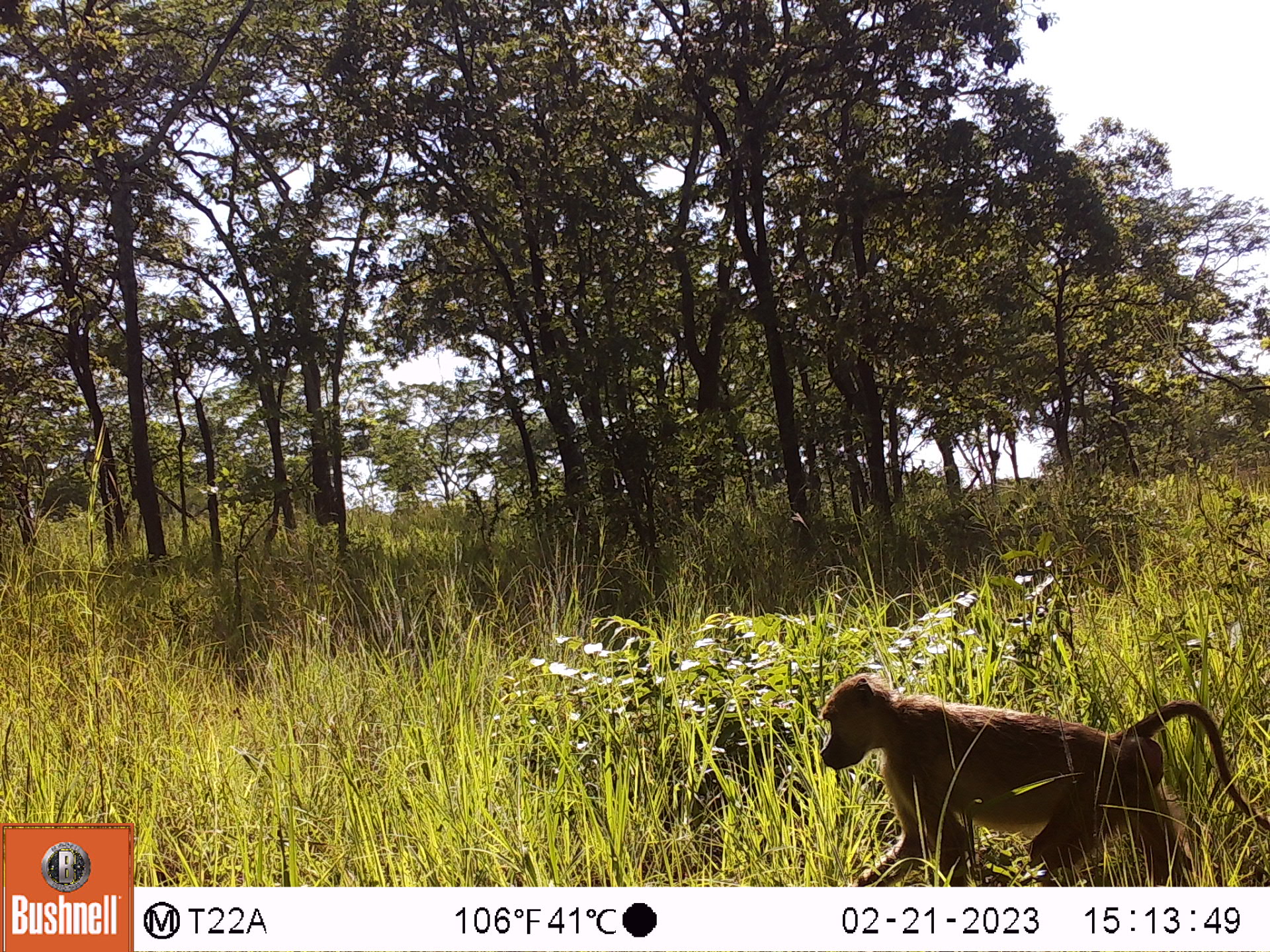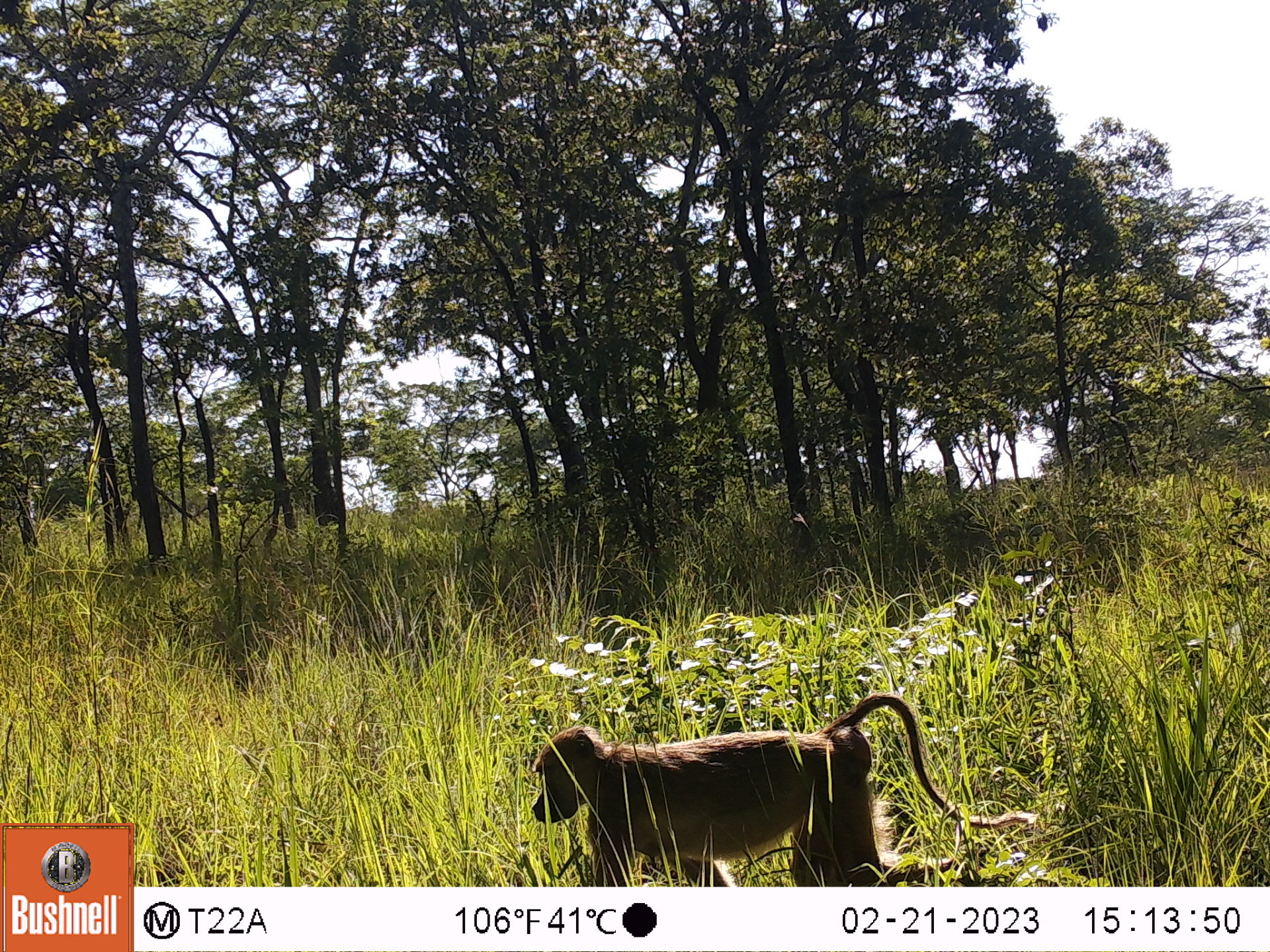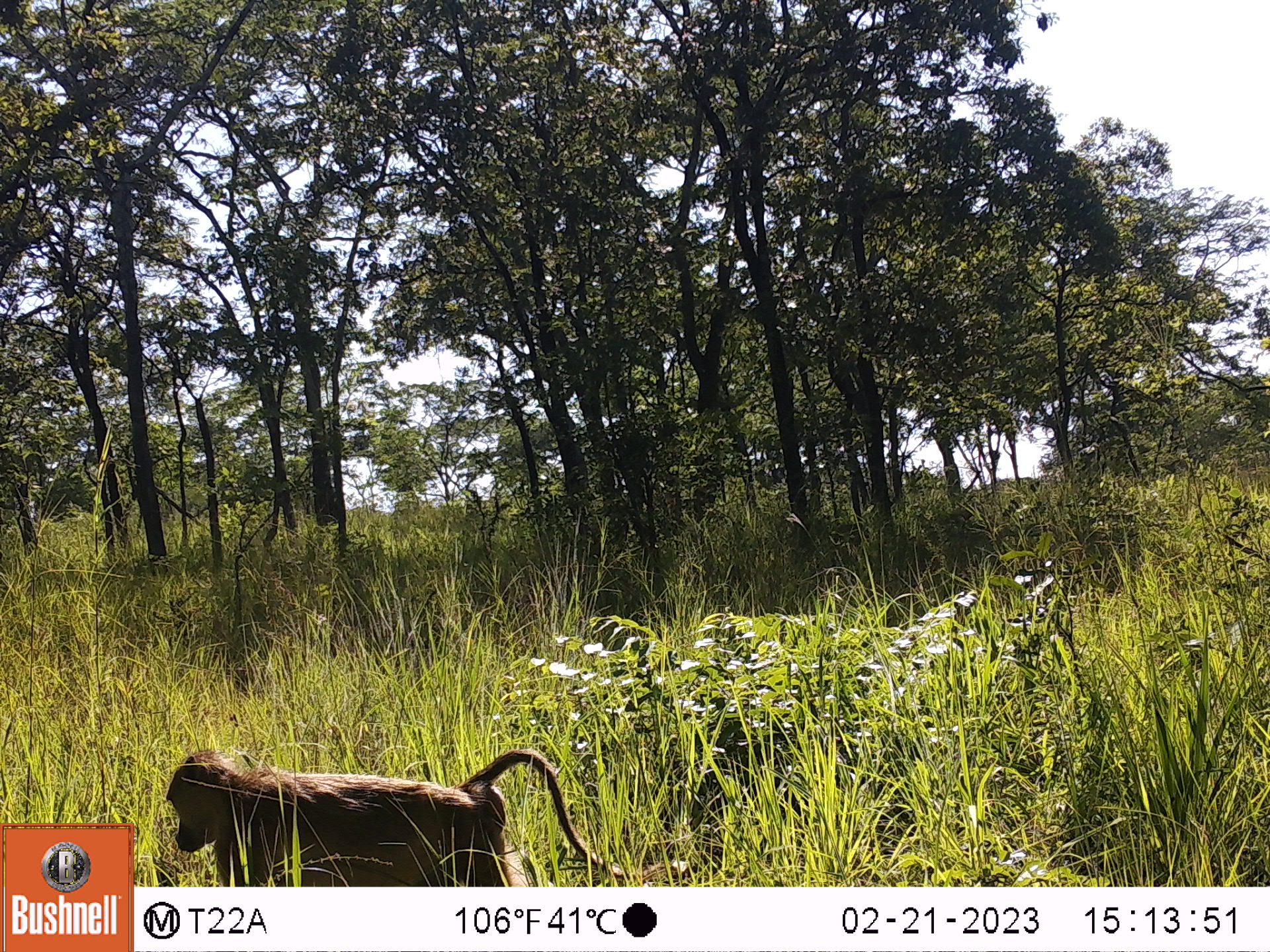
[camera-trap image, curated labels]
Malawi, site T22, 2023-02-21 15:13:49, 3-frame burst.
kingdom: Animalia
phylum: Chordata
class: Mammalia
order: Primates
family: Cercopithecidae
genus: Papio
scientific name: Papio cynocephalus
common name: yellow baboon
Yellow baboon (Papio cynocephalus), count 1.